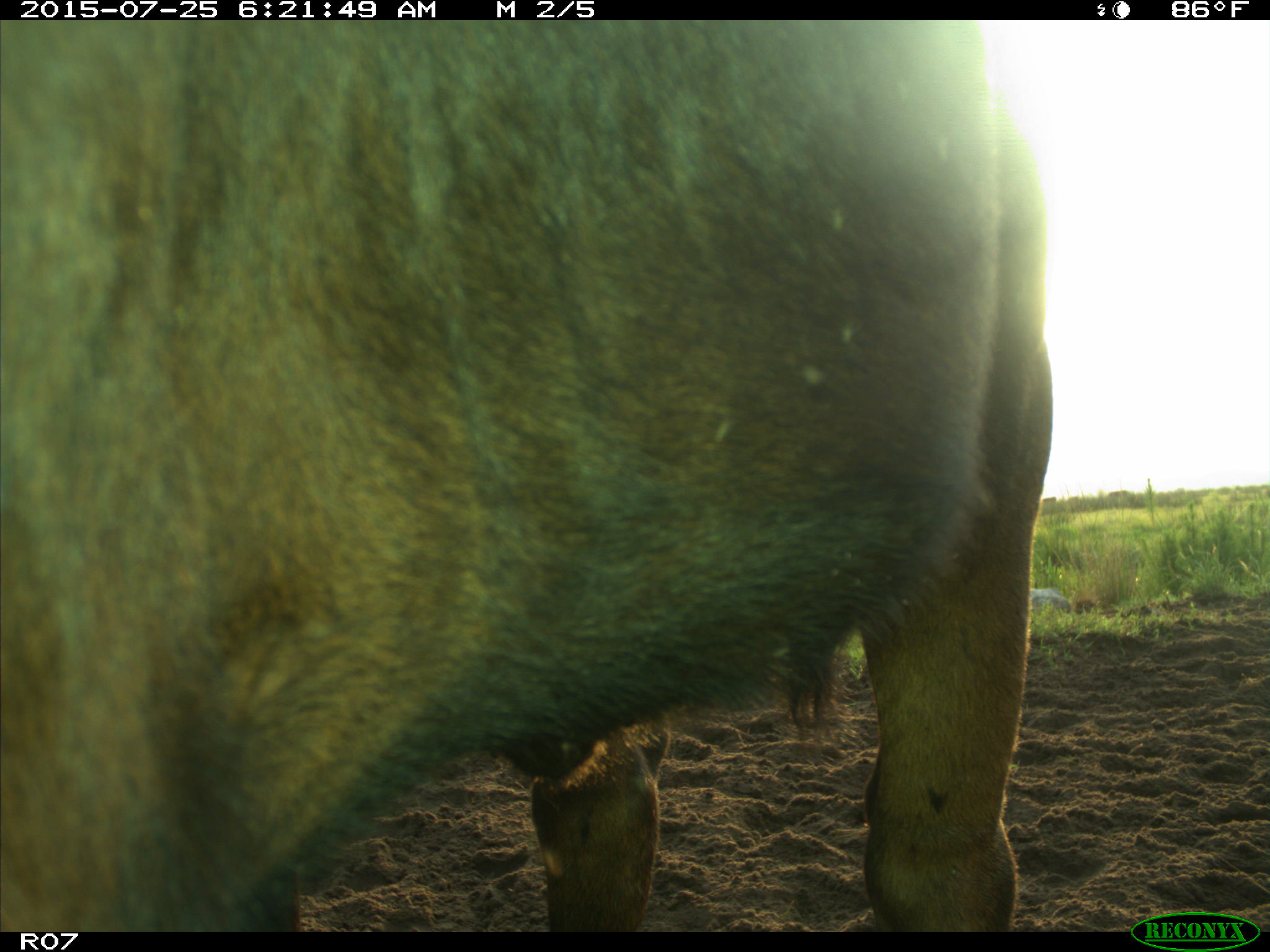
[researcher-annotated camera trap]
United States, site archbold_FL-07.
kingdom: Animalia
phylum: Chordata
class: Mammalia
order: Artiodactyla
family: Bovidae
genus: Bos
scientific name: Bos taurus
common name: domestic cow